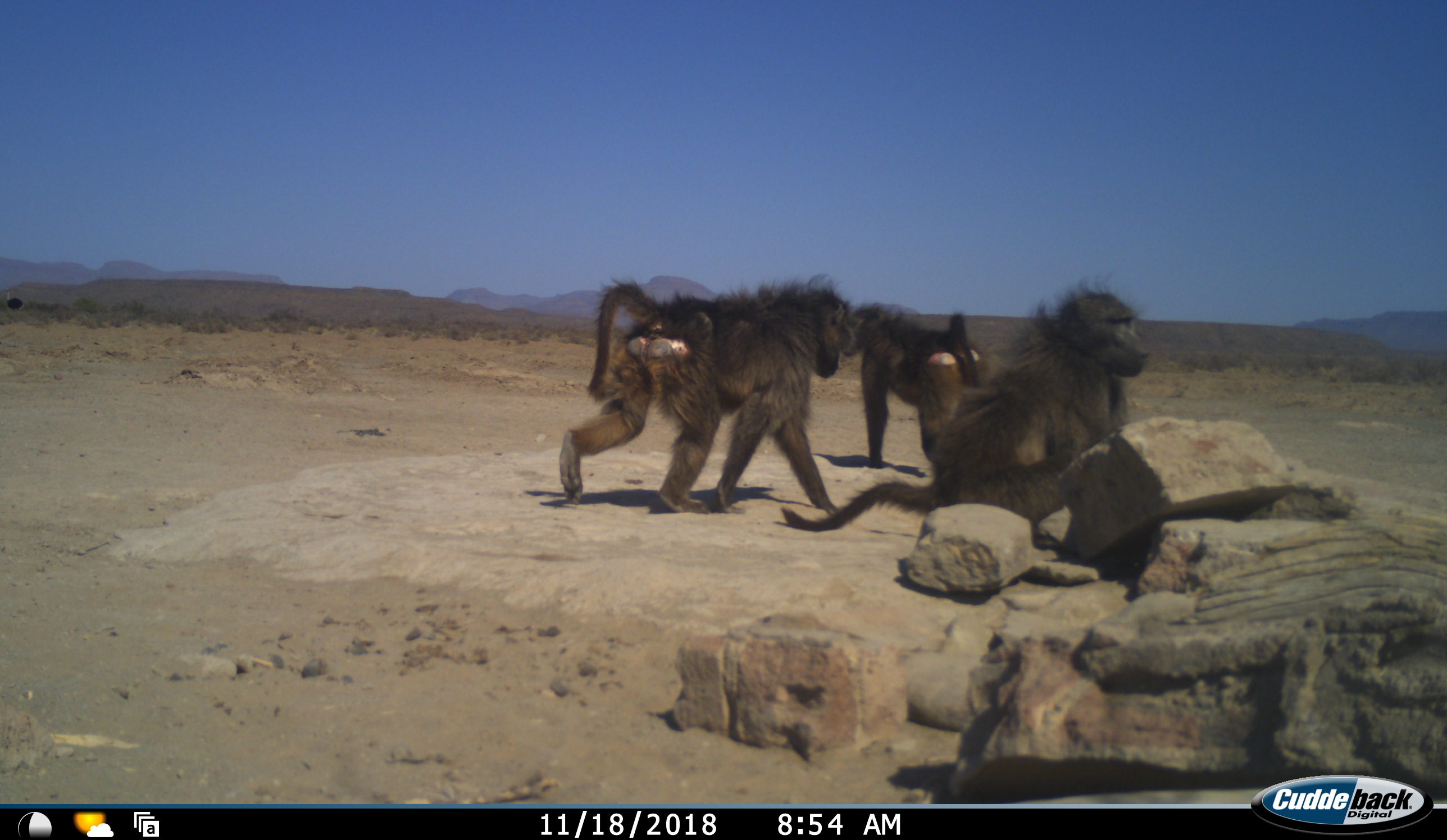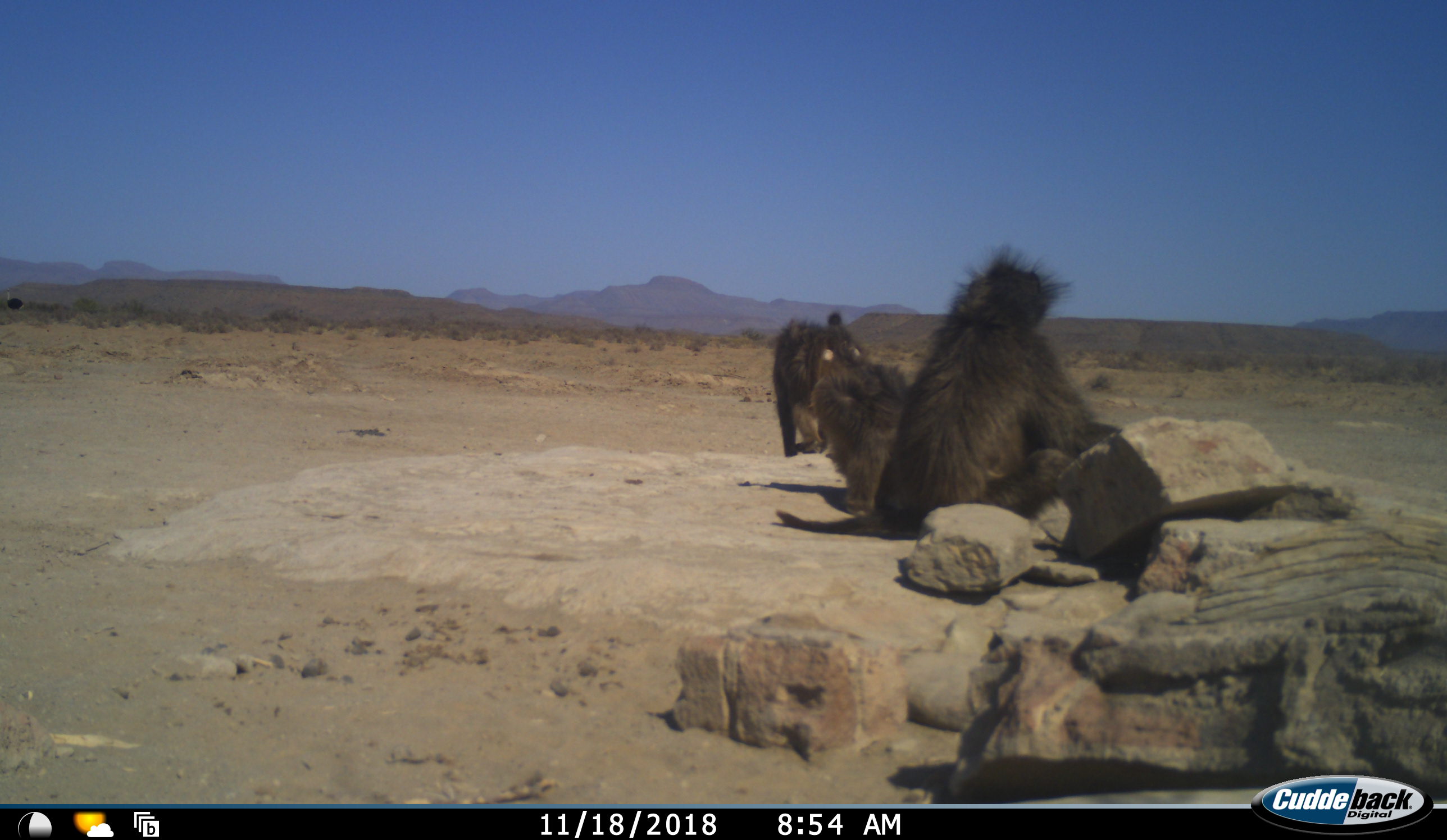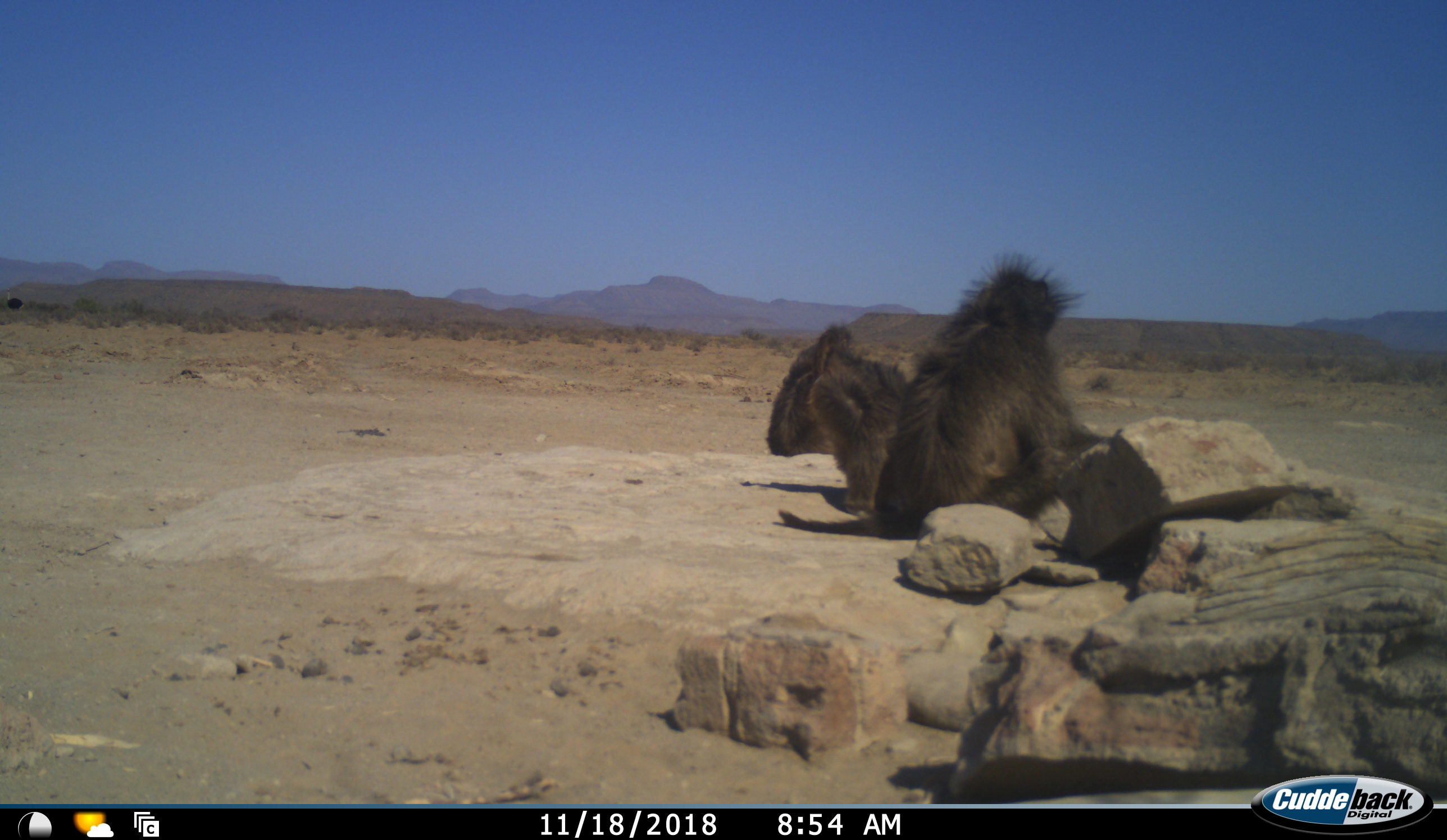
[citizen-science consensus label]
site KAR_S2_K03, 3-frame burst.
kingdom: Animalia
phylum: Chordata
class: Mammalia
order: Primates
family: Cercopithecidae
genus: Papio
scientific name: Papio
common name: baboon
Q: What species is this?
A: Baboon (Papio).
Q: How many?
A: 3.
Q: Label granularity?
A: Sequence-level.